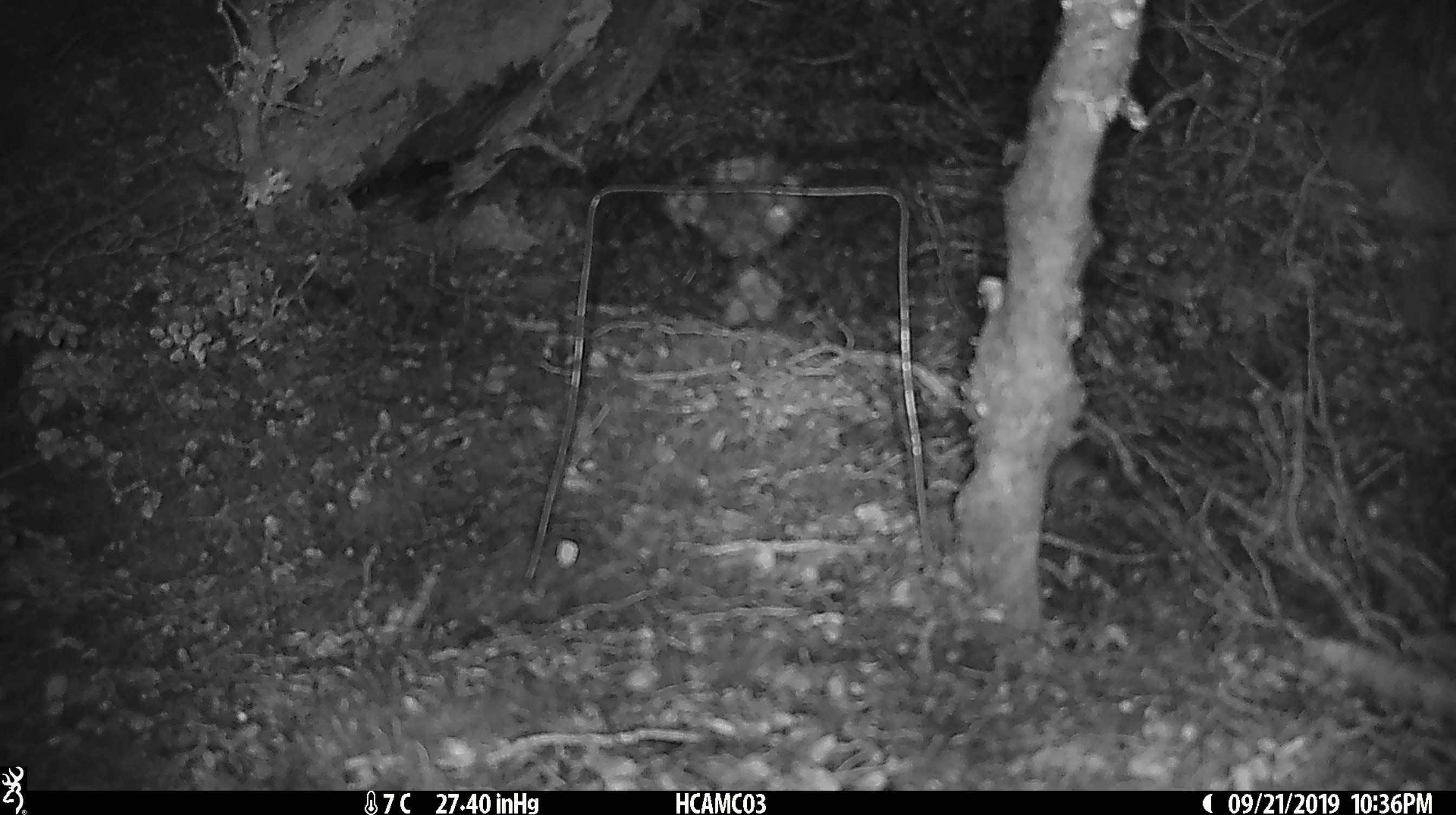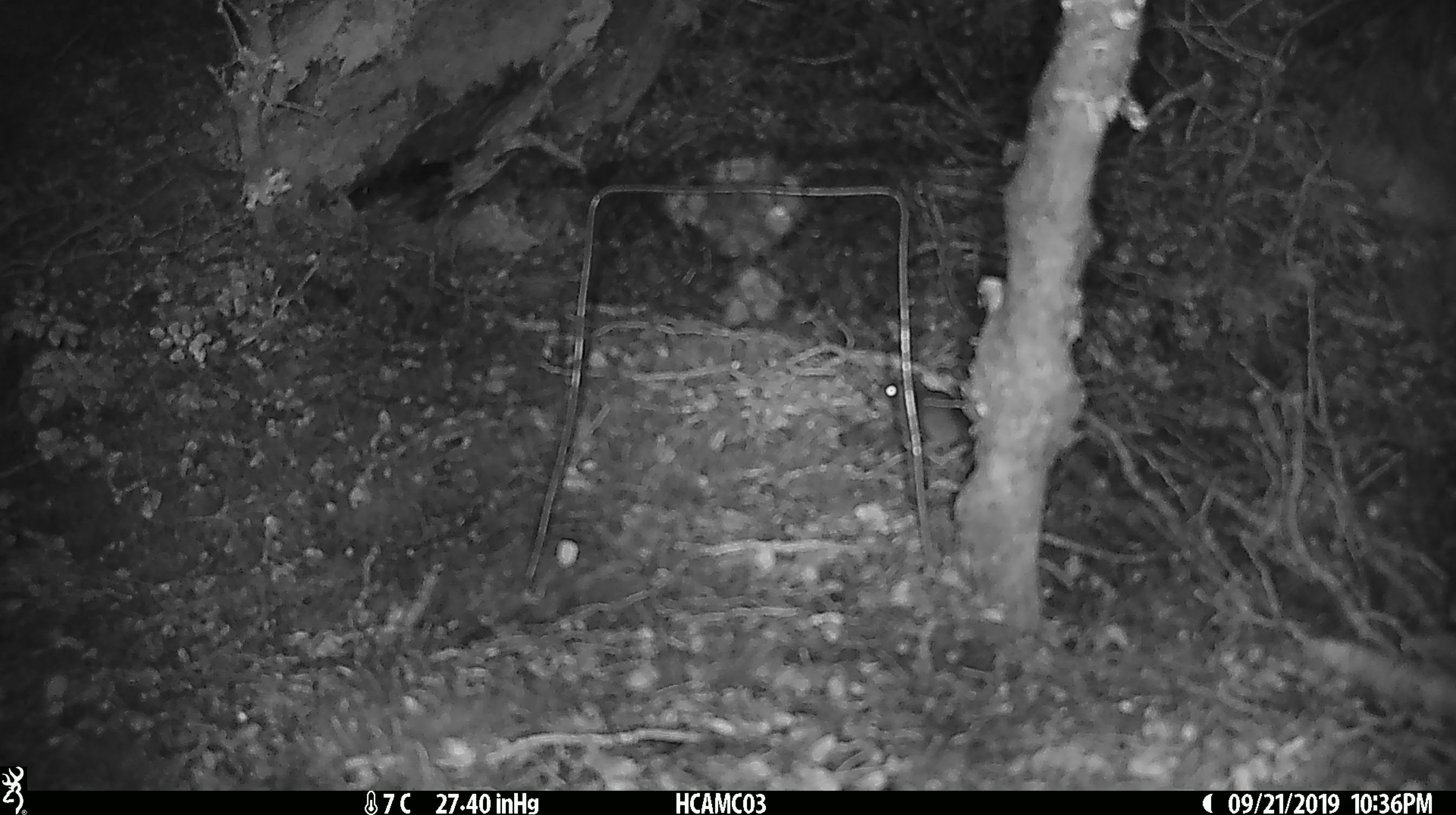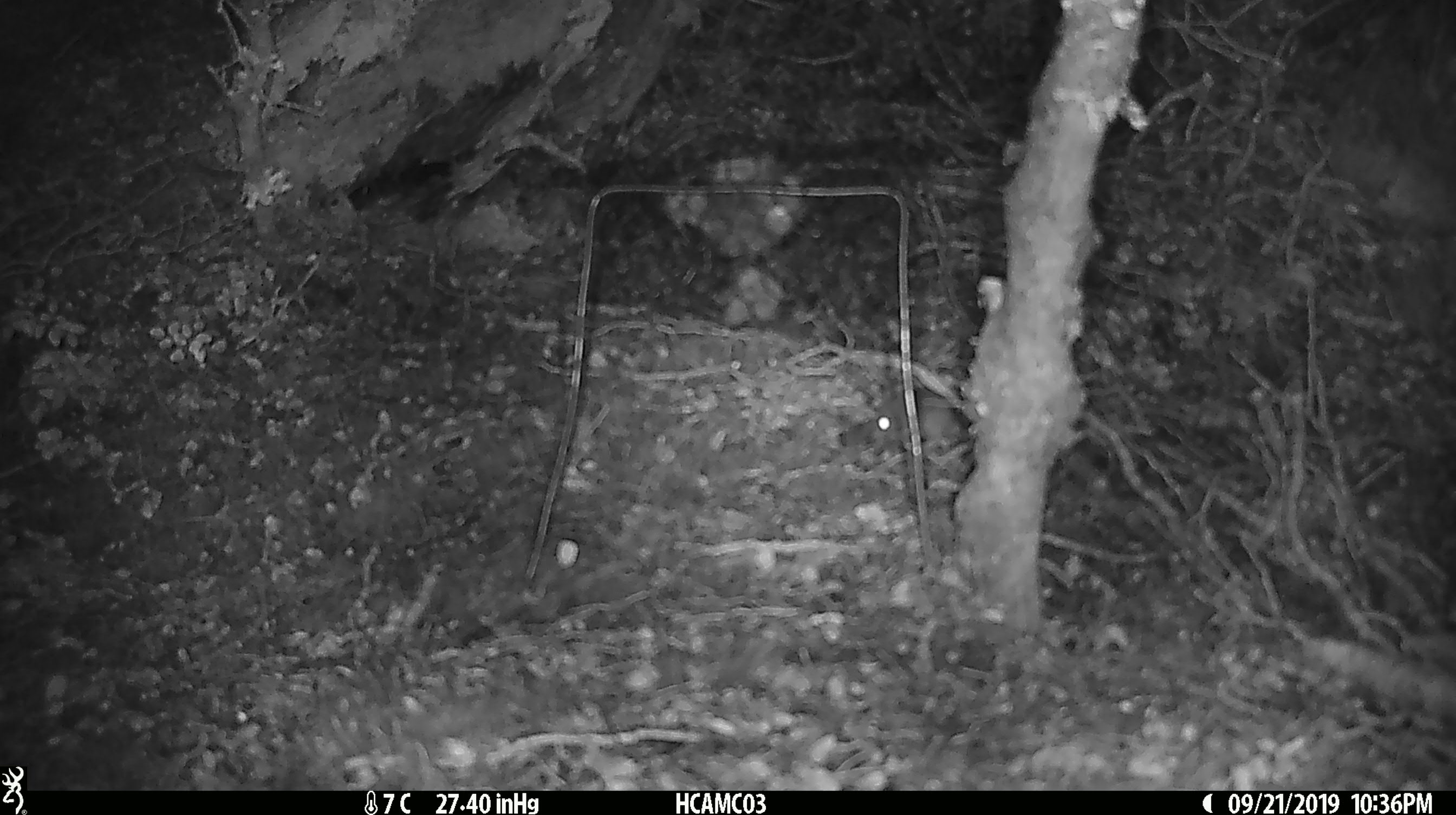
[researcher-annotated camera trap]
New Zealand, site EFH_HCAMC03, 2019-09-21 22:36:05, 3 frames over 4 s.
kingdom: Animalia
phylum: Chordata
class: Mammalia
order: Rodentia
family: Muridae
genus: Mus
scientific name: Mus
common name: mouse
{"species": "mouse (Mus)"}